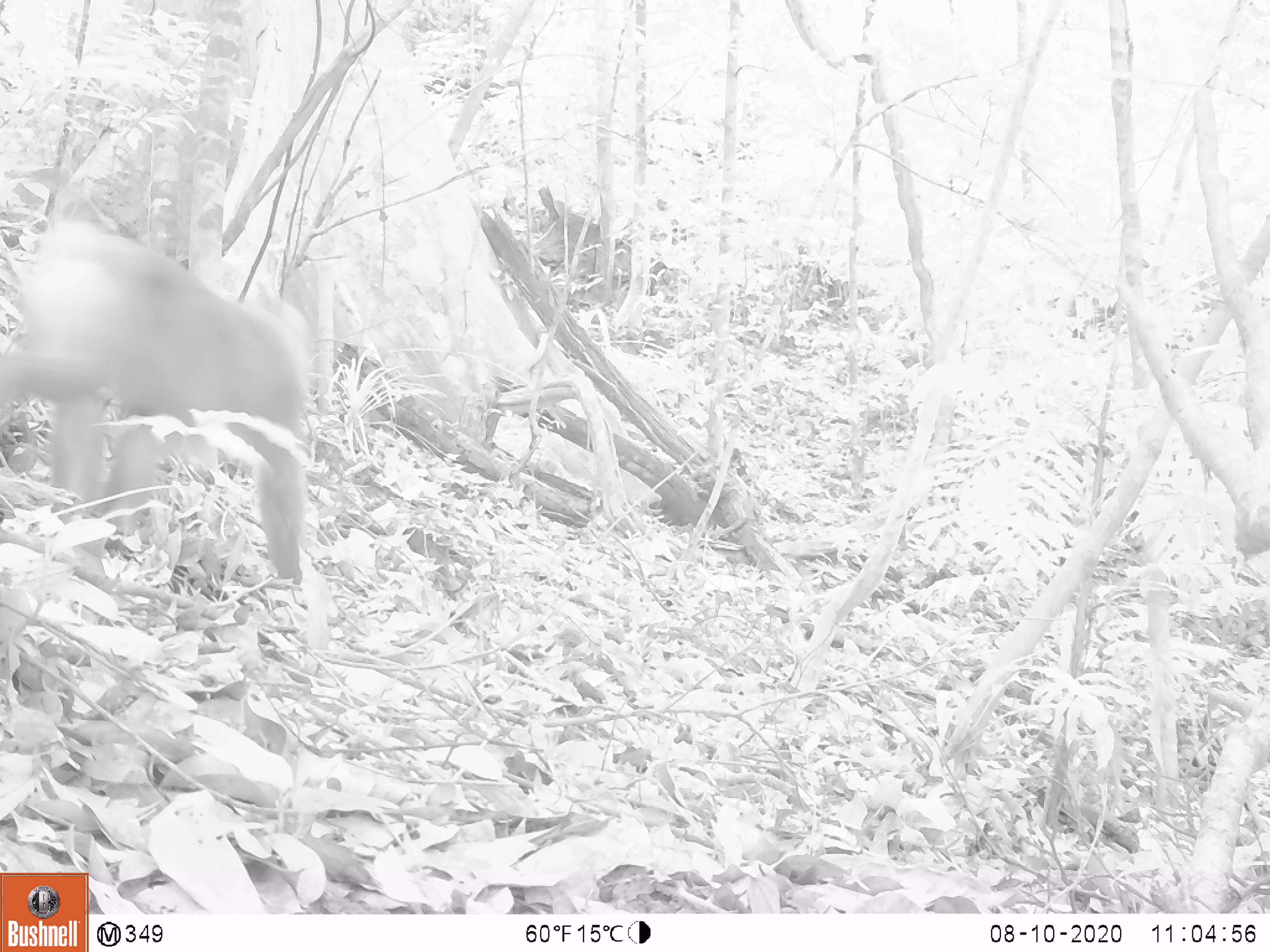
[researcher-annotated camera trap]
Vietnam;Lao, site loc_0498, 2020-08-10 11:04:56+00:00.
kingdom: Animalia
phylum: Chordata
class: Mammalia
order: Primates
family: Cercopithecidae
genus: Macaca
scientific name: Macaca nemestrina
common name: pig-tailed macaque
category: pig tailed macaque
Pig tailed macaque (pig-tailed macaque) (Macaca nemestrina). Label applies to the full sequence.